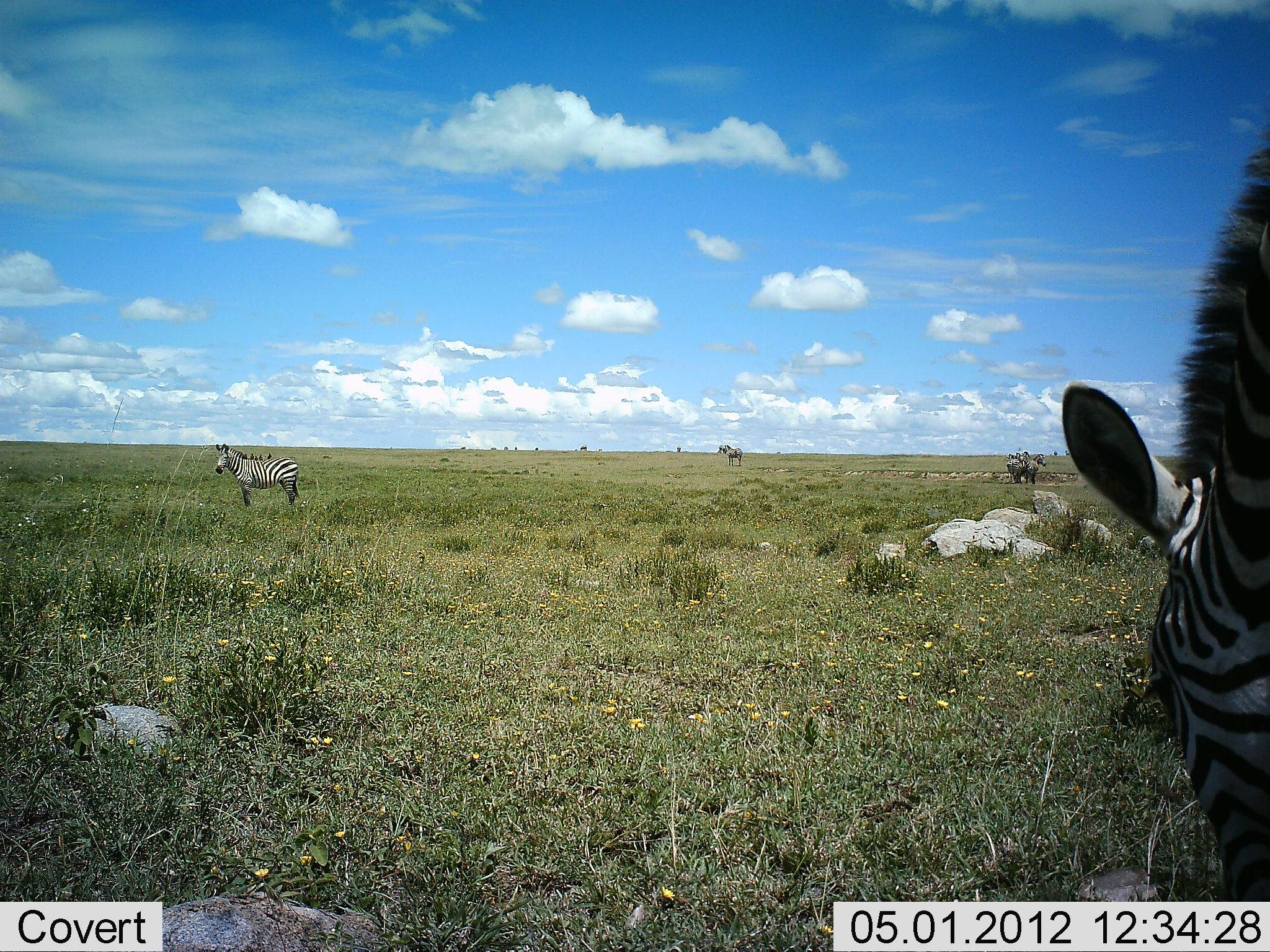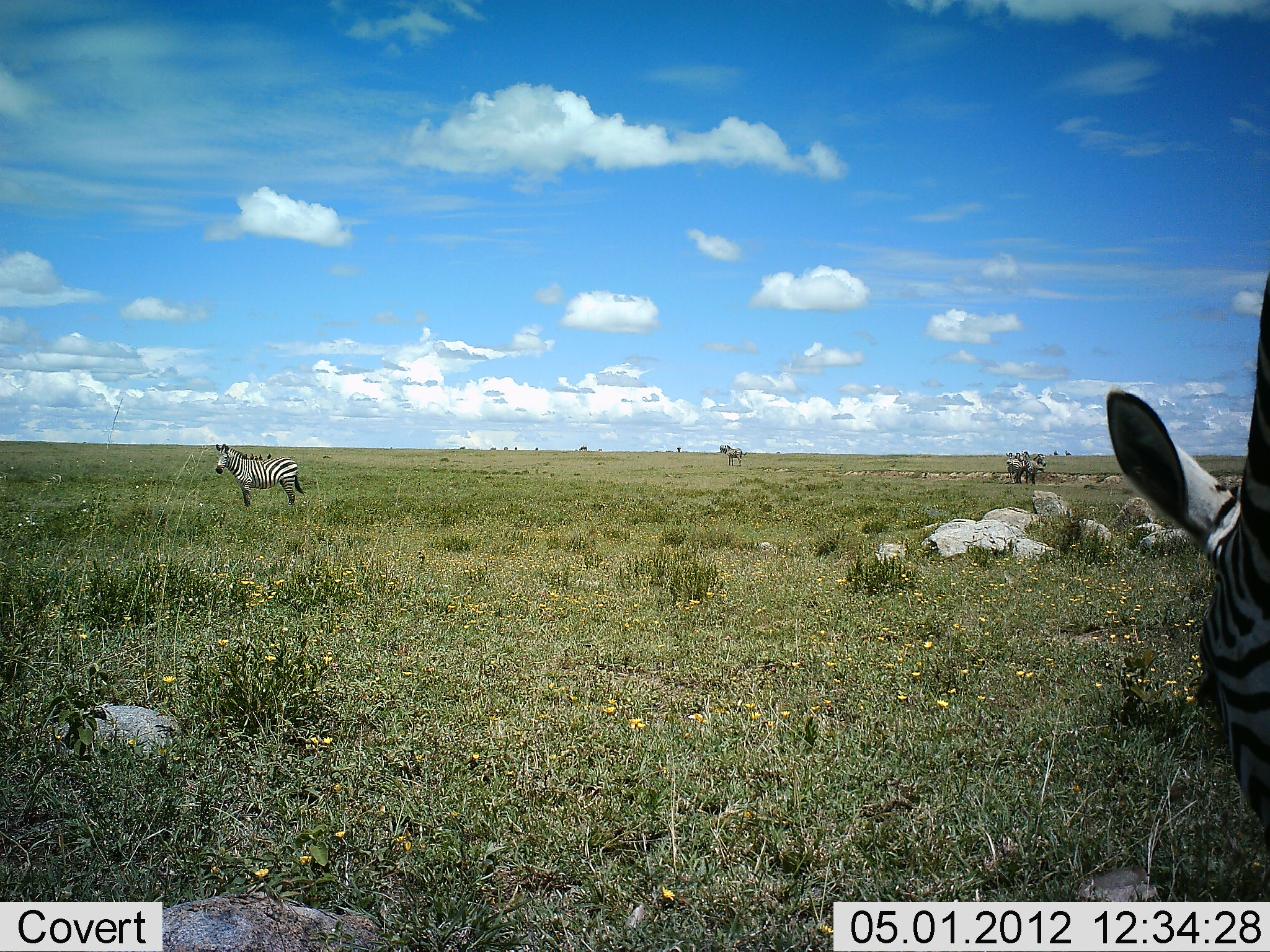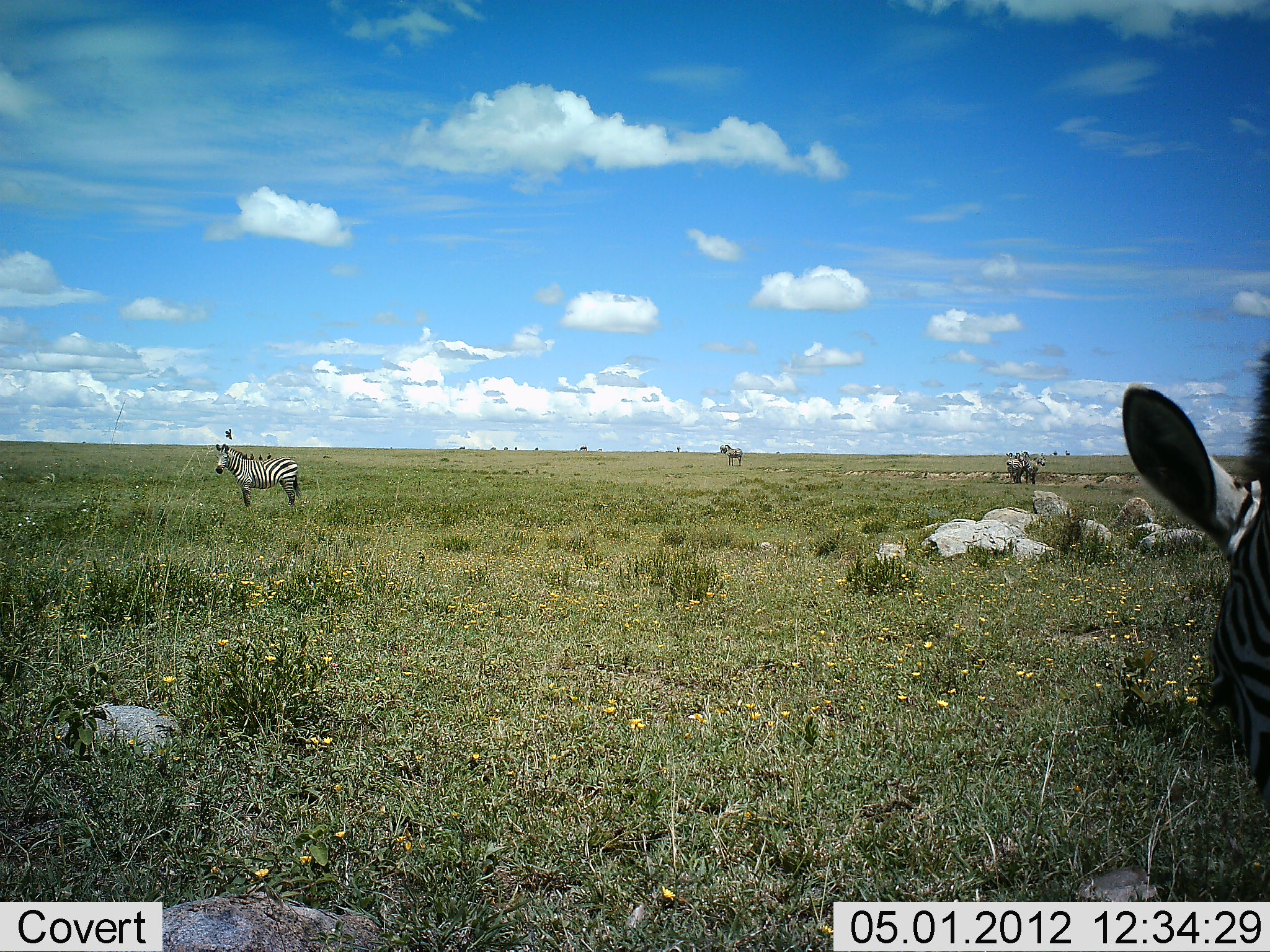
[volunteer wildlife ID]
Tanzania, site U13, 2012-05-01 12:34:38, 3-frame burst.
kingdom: Animalia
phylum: Chordata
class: Mammalia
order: Perissodactyla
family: Equidae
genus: Equus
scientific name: Equus quagga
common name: plains zebra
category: zebra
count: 4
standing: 83%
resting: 0%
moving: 17%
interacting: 6%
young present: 0%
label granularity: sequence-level